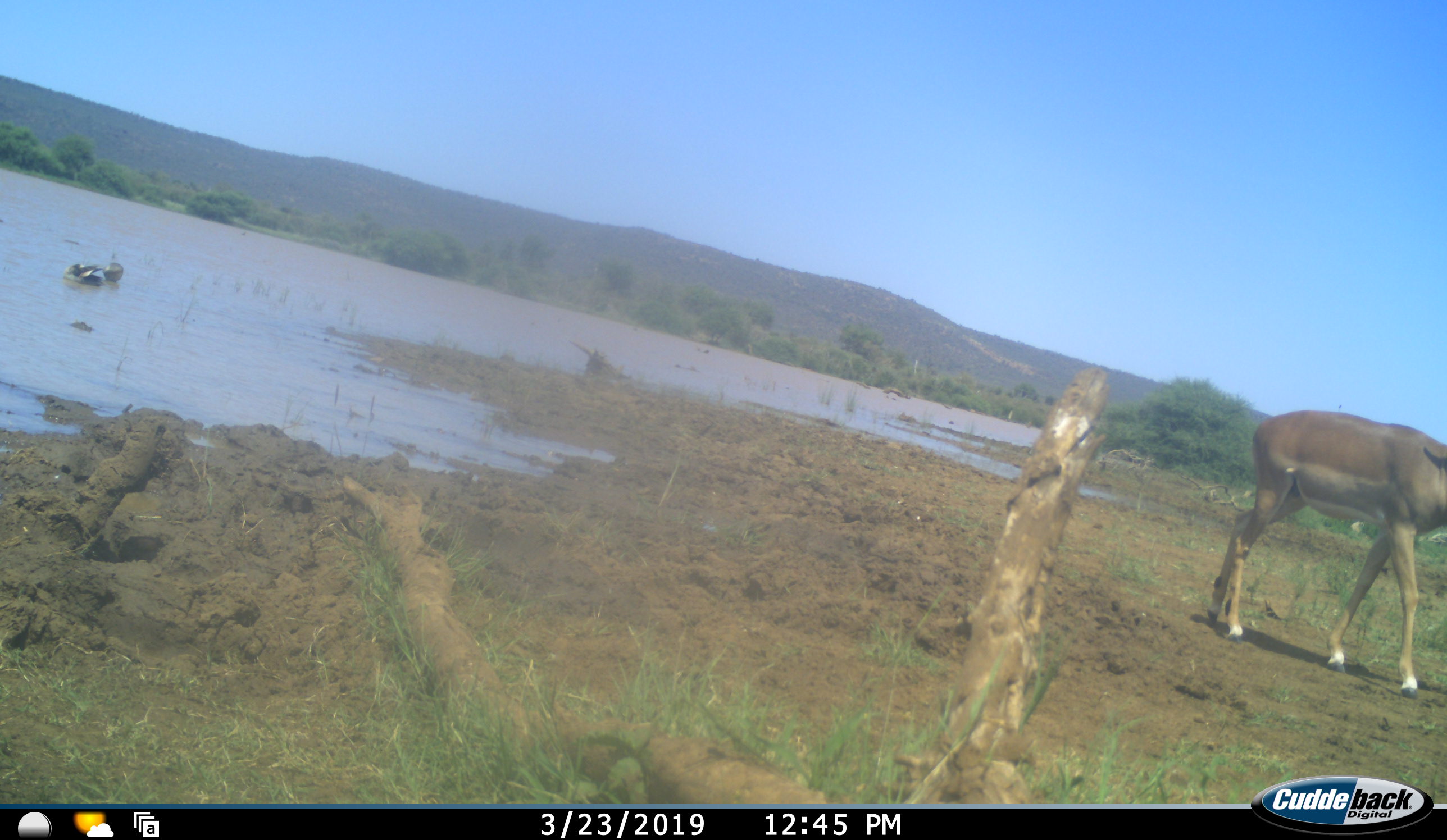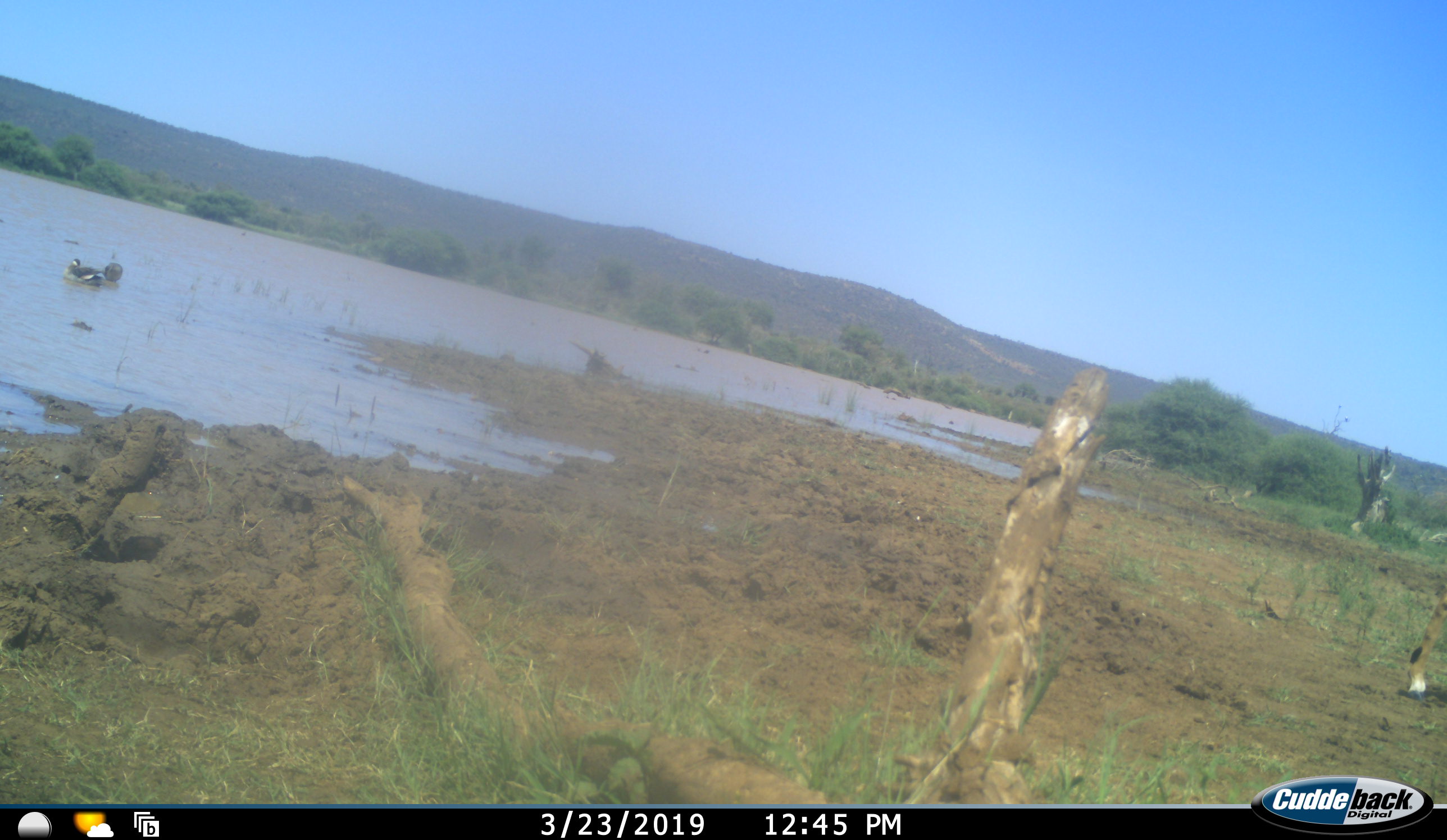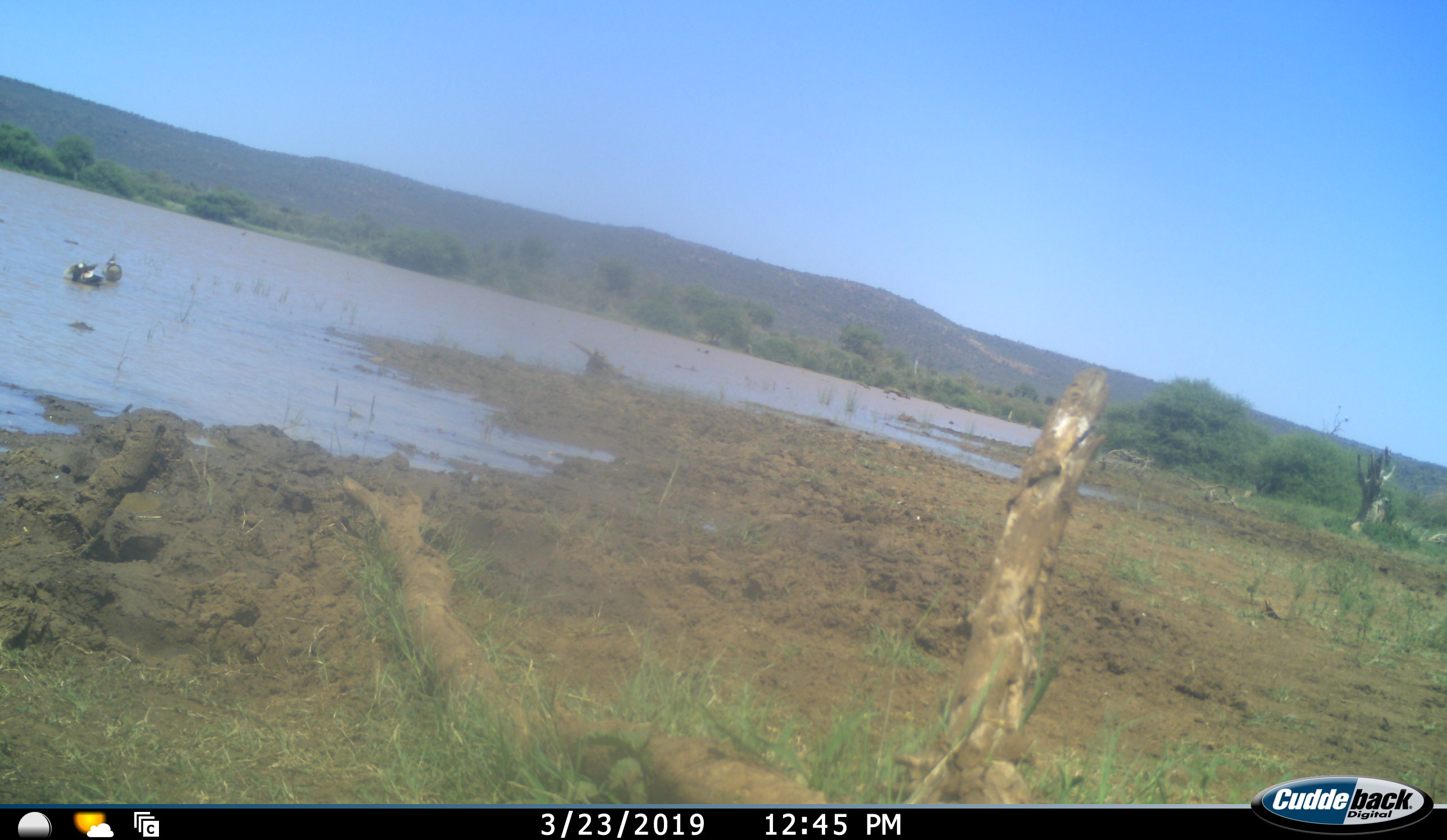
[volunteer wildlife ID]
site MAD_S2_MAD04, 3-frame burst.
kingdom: Animalia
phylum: Chordata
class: Aves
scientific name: Aves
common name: bird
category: birdother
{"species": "birdother (bird) (Aves)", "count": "2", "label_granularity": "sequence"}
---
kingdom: Animalia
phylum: Chordata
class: Mammalia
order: Artiodactyla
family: Bovidae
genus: Aepyceros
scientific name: Aepyceros melampus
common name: impala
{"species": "impala (Aepyceros melampus)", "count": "1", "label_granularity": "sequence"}